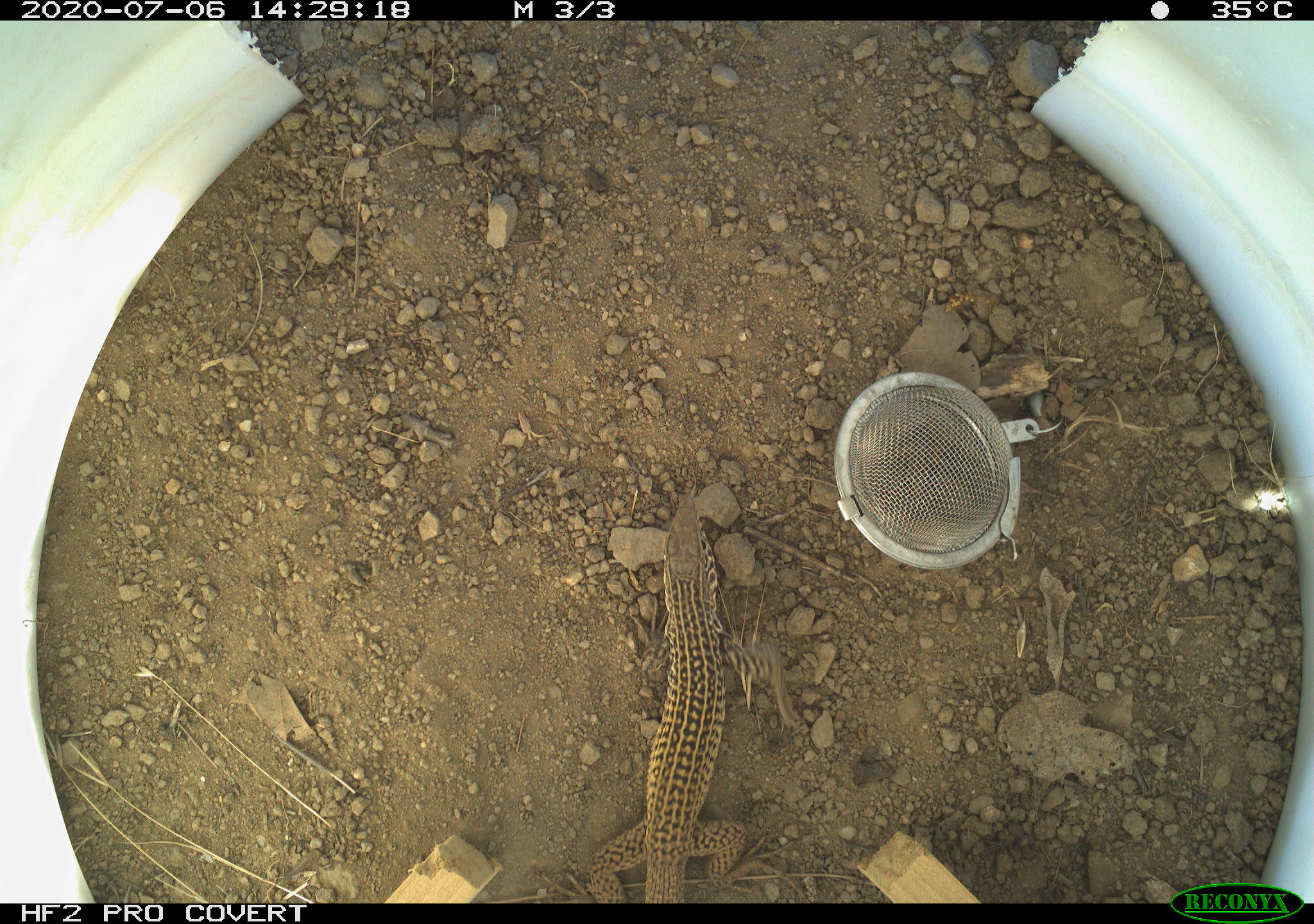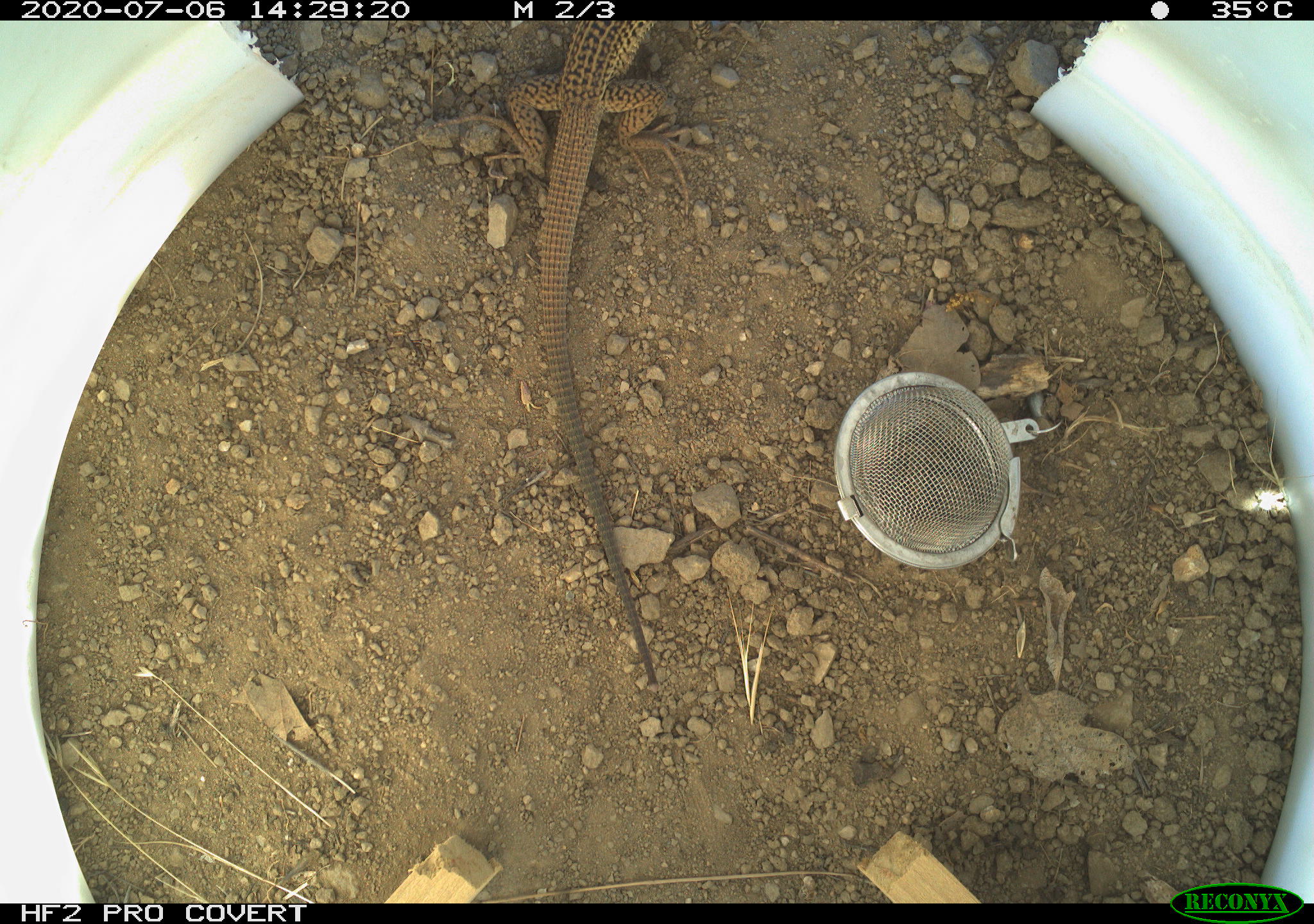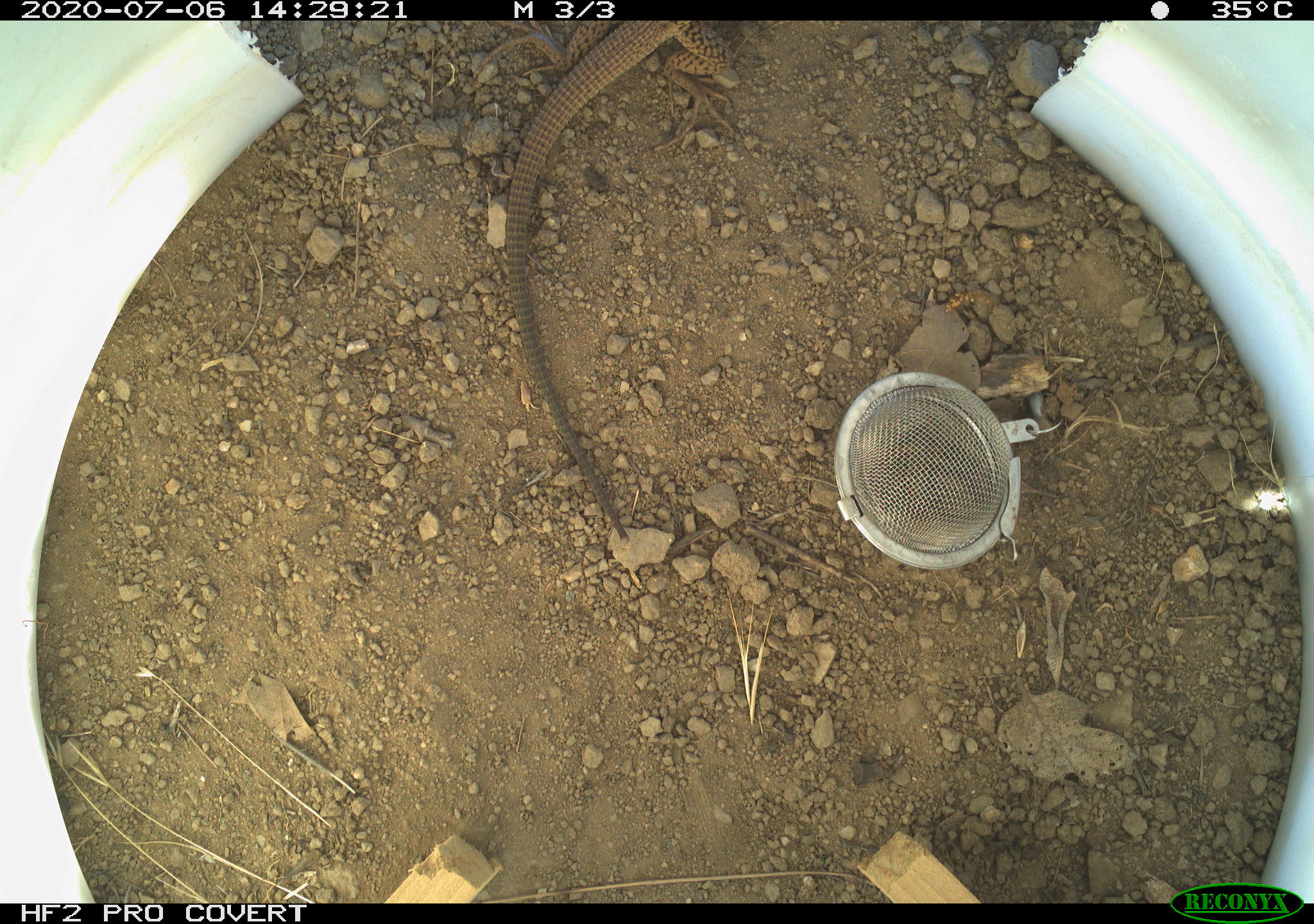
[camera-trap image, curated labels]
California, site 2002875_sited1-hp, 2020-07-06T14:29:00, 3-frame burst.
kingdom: Animalia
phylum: Chordata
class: Reptilia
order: Squamata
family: Teiidae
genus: Aspidoscelis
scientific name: Aspidoscelis tigris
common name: western whiptail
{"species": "western whiptail (Aspidoscelis tigris)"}